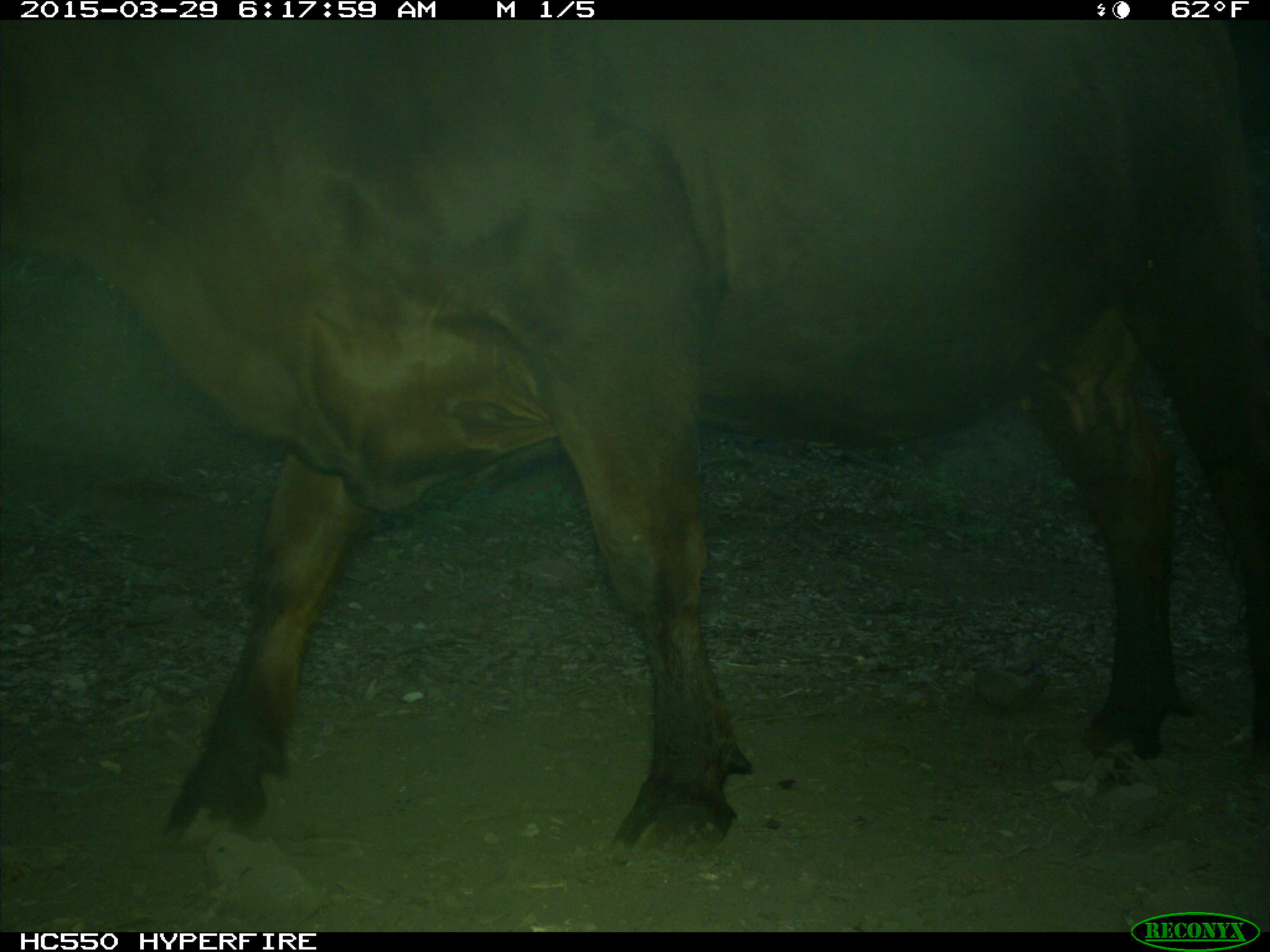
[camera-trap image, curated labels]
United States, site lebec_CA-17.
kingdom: Animalia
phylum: Chordata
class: Mammalia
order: Artiodactyla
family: Bovidae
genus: Bos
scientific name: Bos taurus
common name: domestic cow